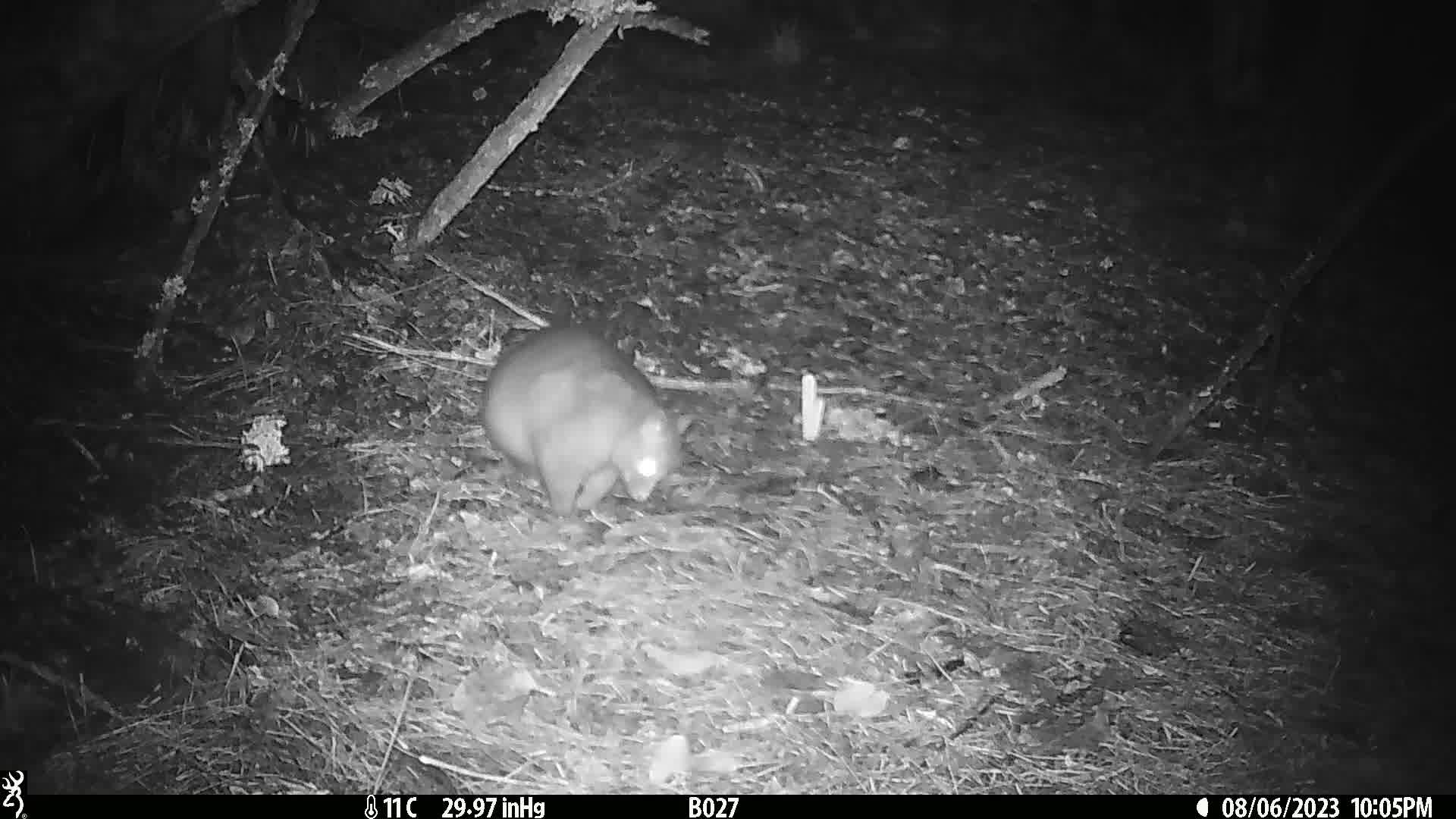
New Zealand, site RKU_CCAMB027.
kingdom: Animalia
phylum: Chordata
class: Mammalia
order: Diprotodontia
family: Phalangeridae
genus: Trichosurus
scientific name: Trichosurus vulpecula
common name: common brushtail possum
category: possum